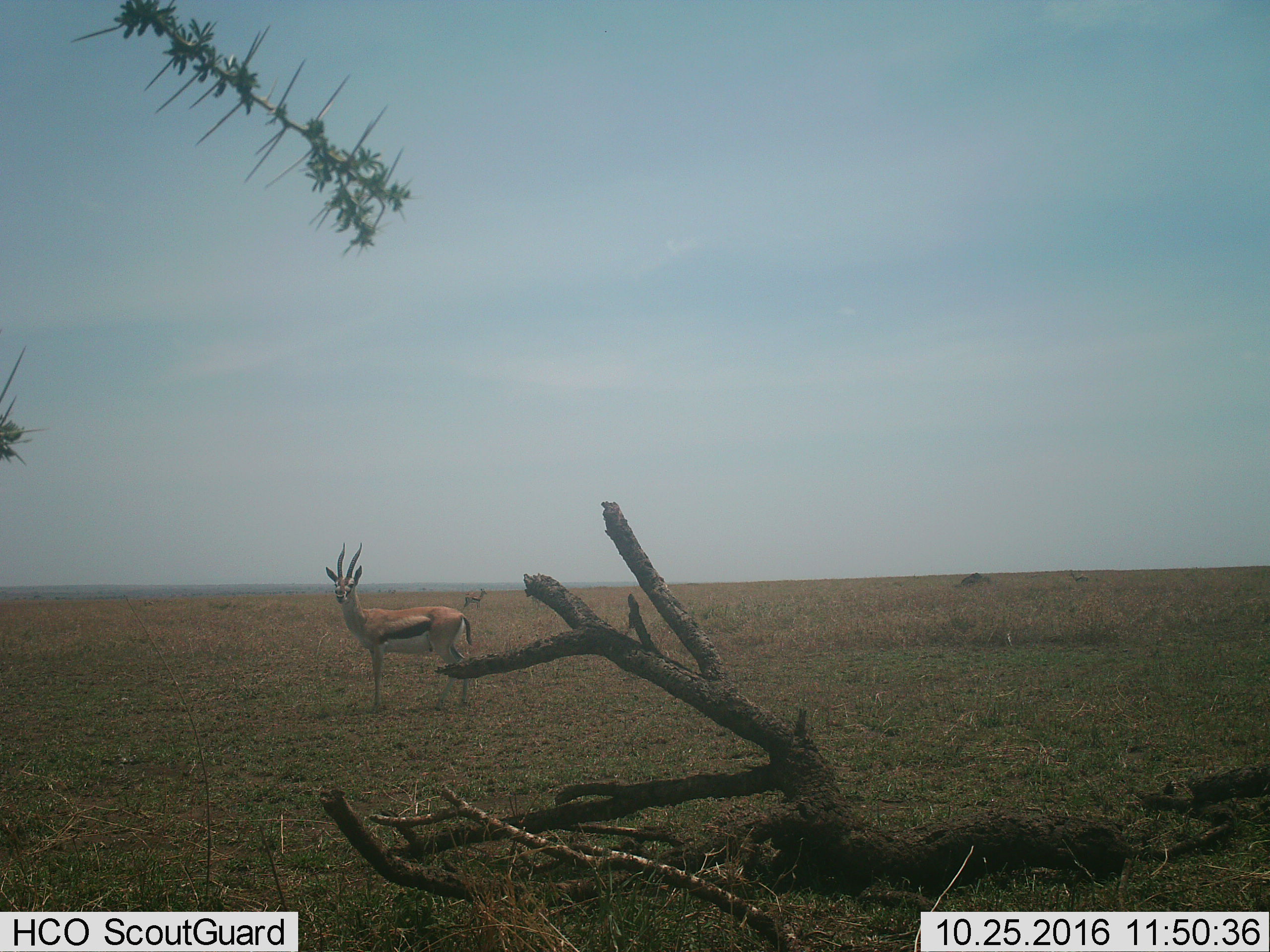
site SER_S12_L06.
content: unidentified animal